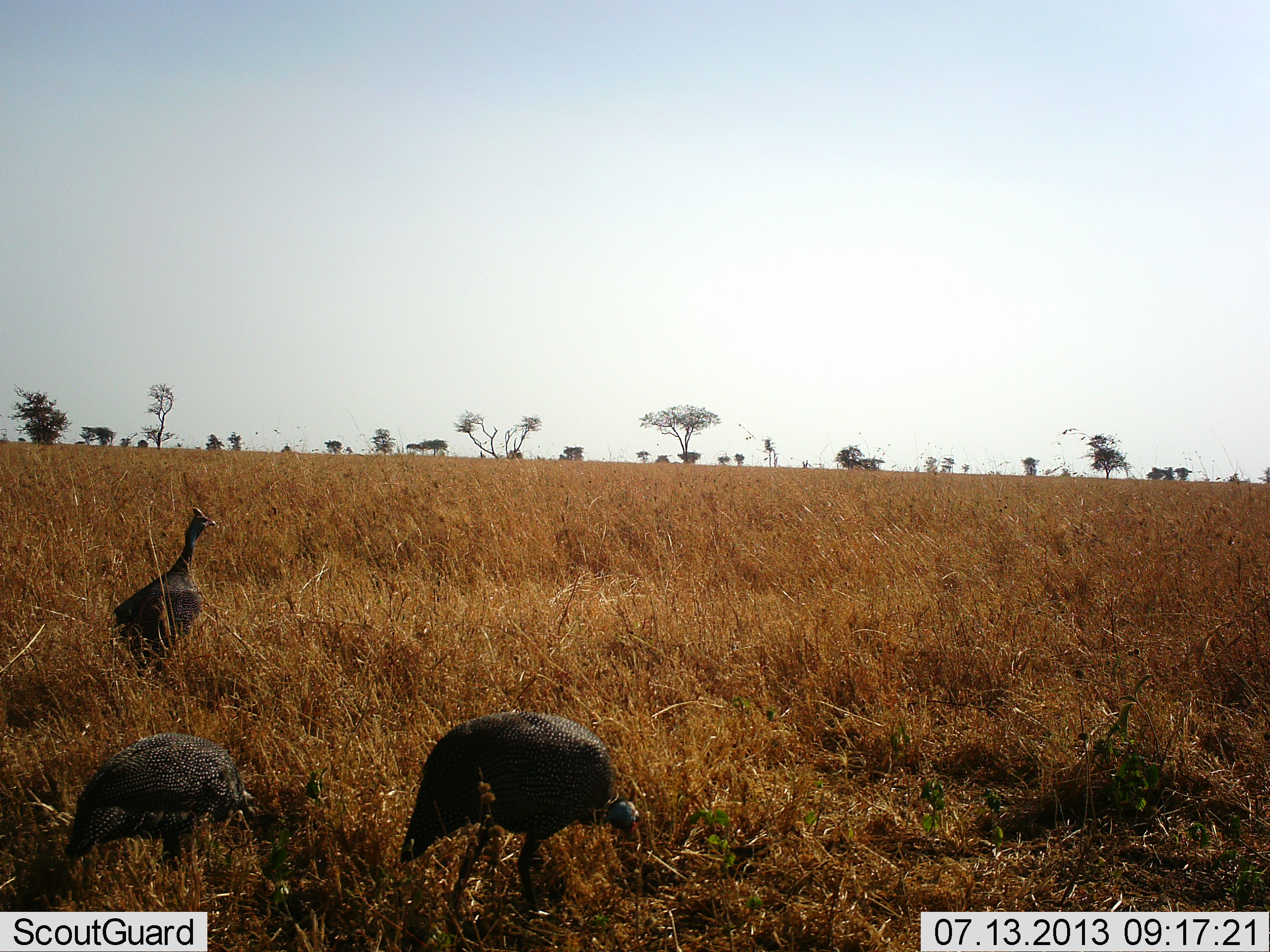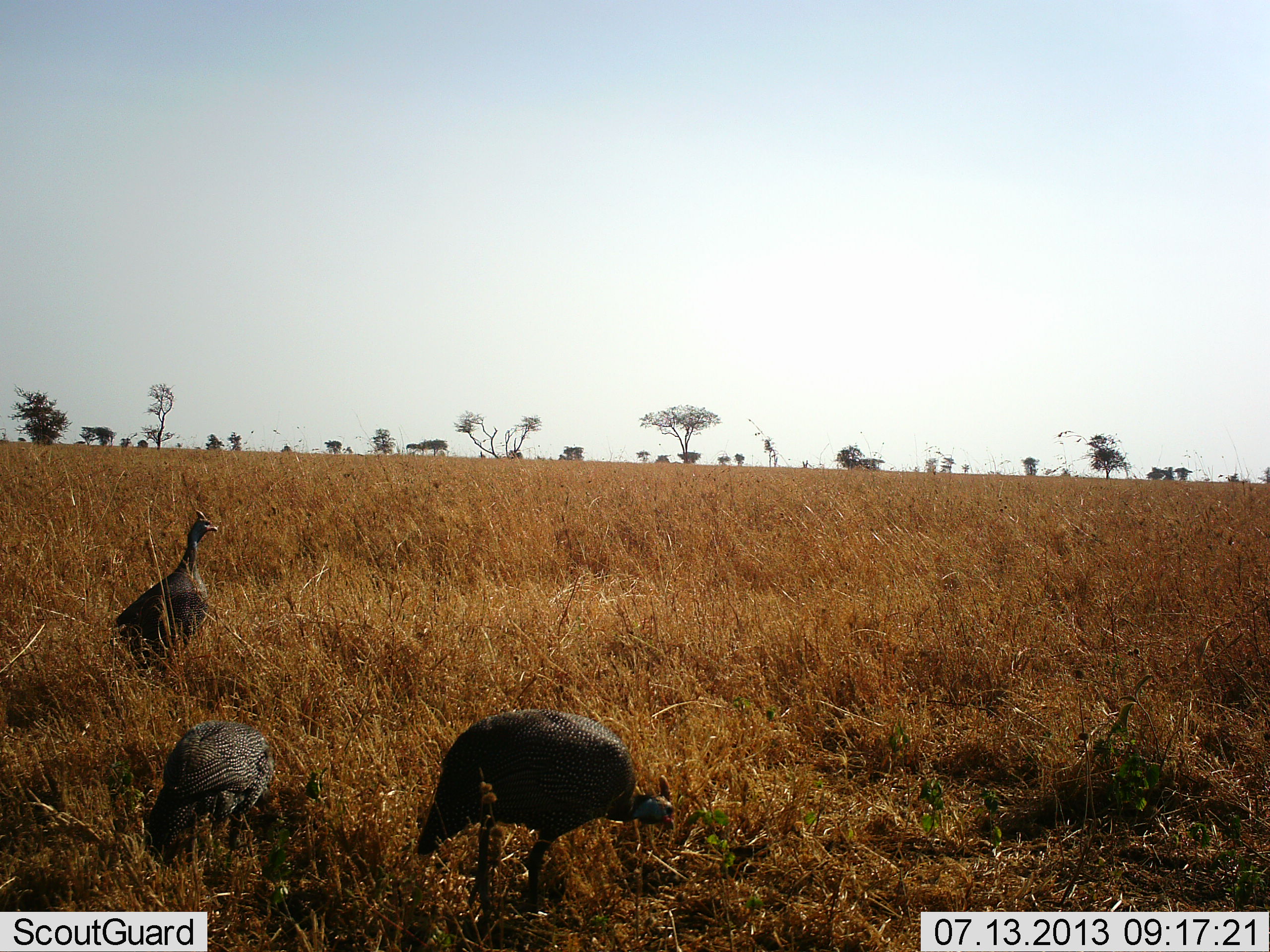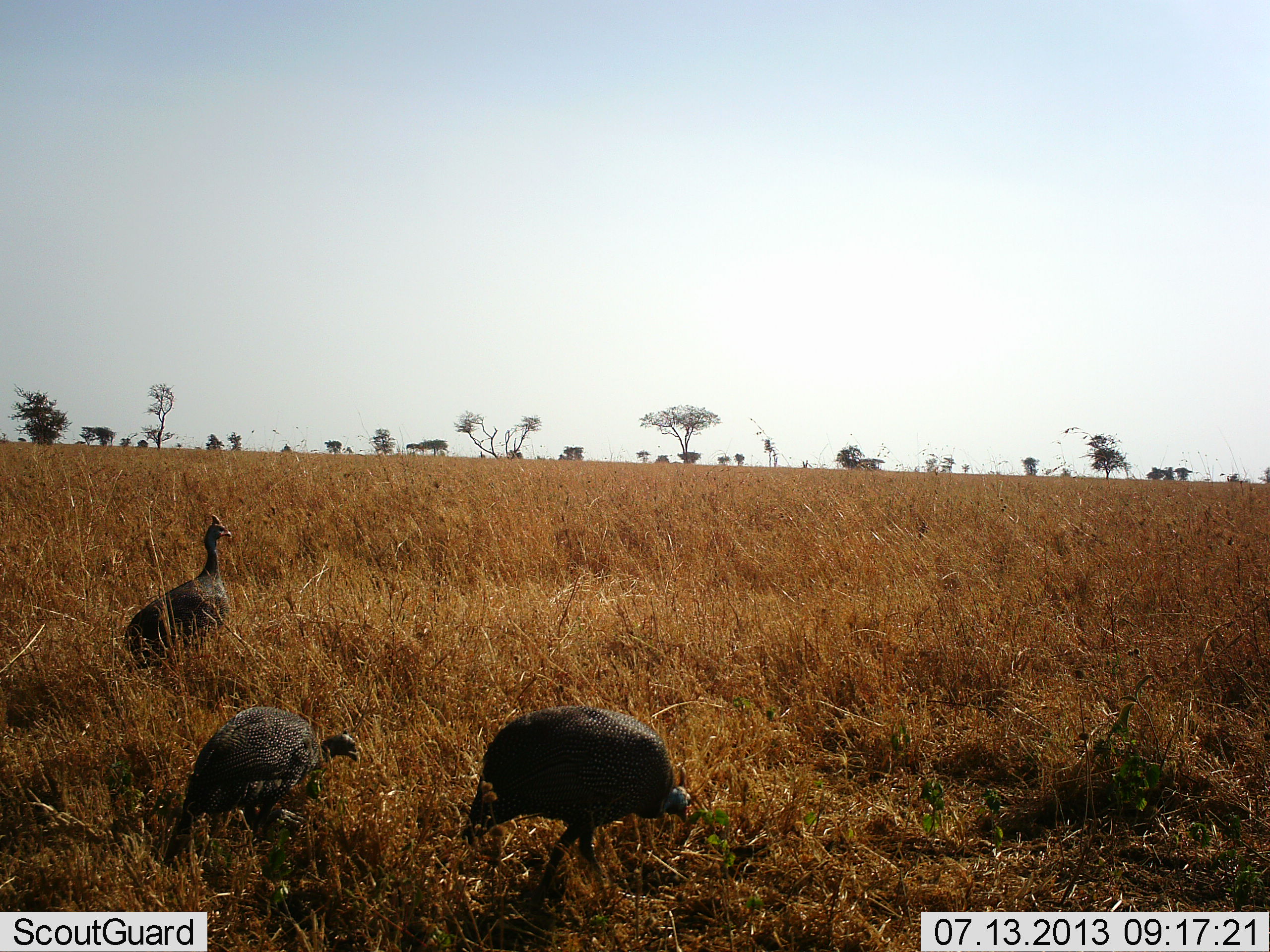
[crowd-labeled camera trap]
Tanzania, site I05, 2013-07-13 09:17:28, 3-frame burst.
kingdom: Animalia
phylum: Chordata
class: Aves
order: Galliformes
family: Numididae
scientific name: Numididae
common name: guinea fowl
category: guineafowl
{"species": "guineafowl (guinea fowl) (Numididae)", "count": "3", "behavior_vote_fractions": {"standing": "50%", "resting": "0%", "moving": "62%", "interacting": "0%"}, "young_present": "0%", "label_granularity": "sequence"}